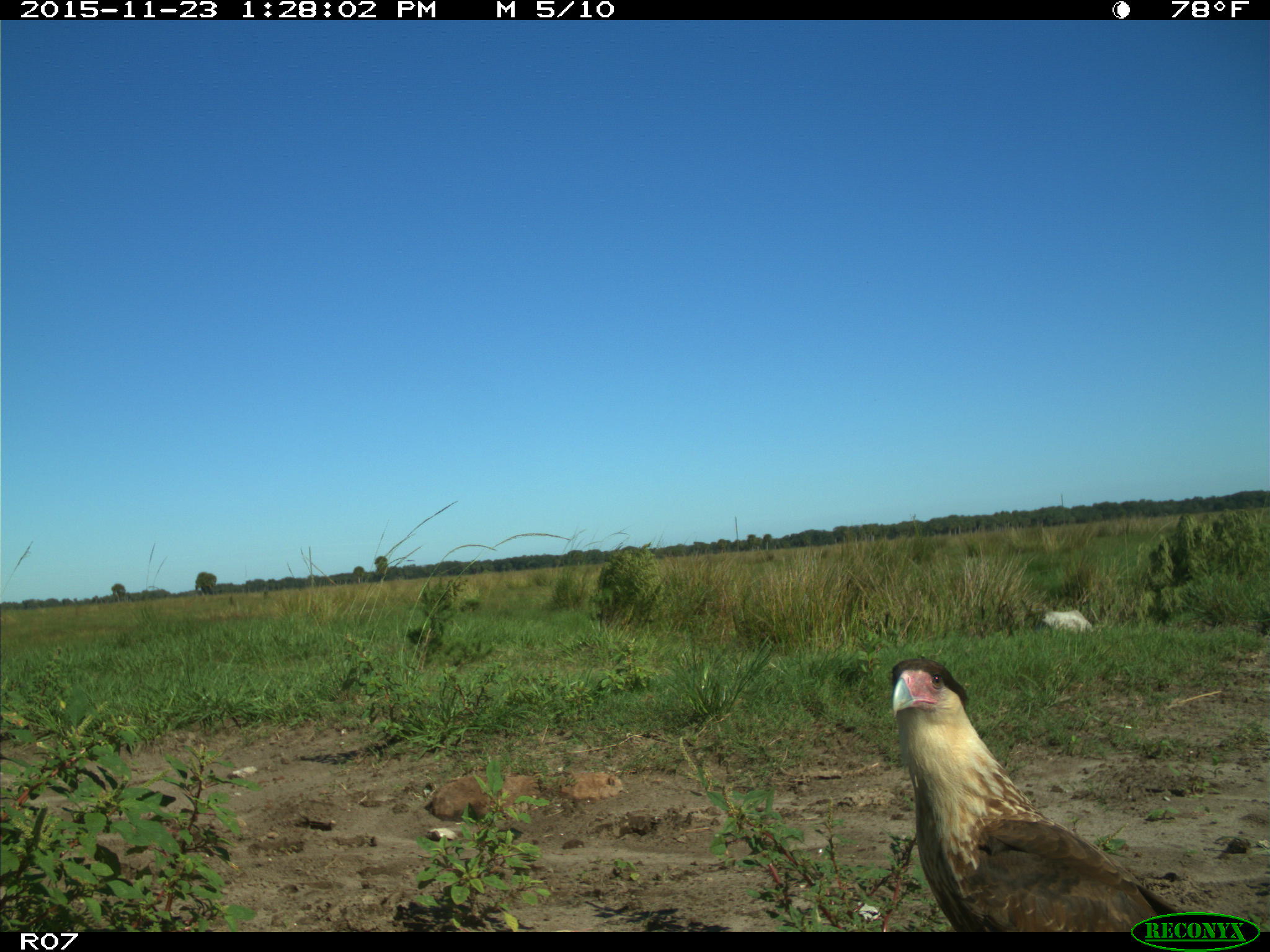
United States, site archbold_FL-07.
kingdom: Animalia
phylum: Chordata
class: Aves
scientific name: Aves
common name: birds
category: unidentified bird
Unidentified bird (birds) (Aves).